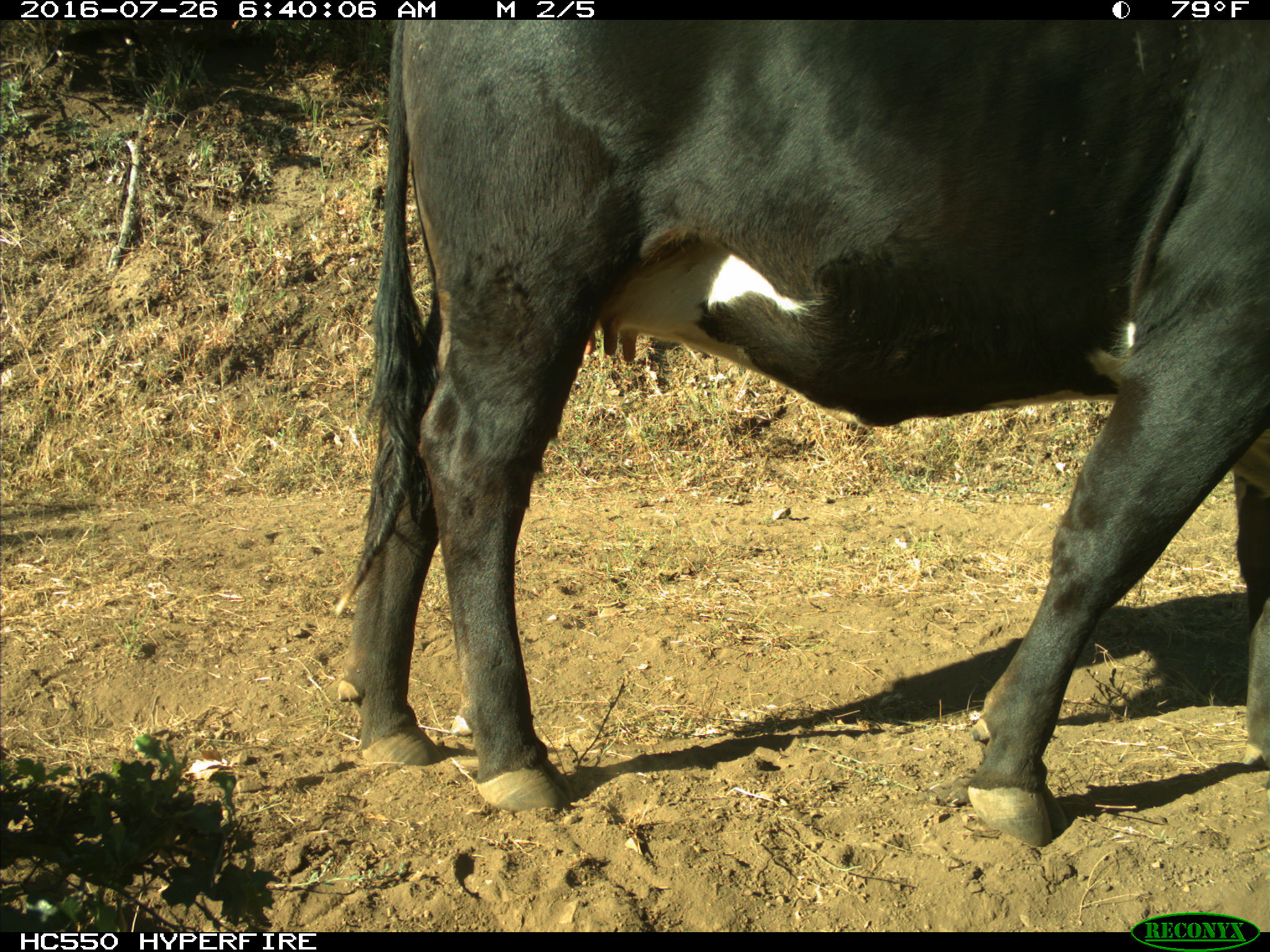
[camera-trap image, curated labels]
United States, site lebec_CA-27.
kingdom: Animalia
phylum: Chordata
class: Mammalia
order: Artiodactyla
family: Bovidae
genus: Bos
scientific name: Bos taurus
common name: domestic cow